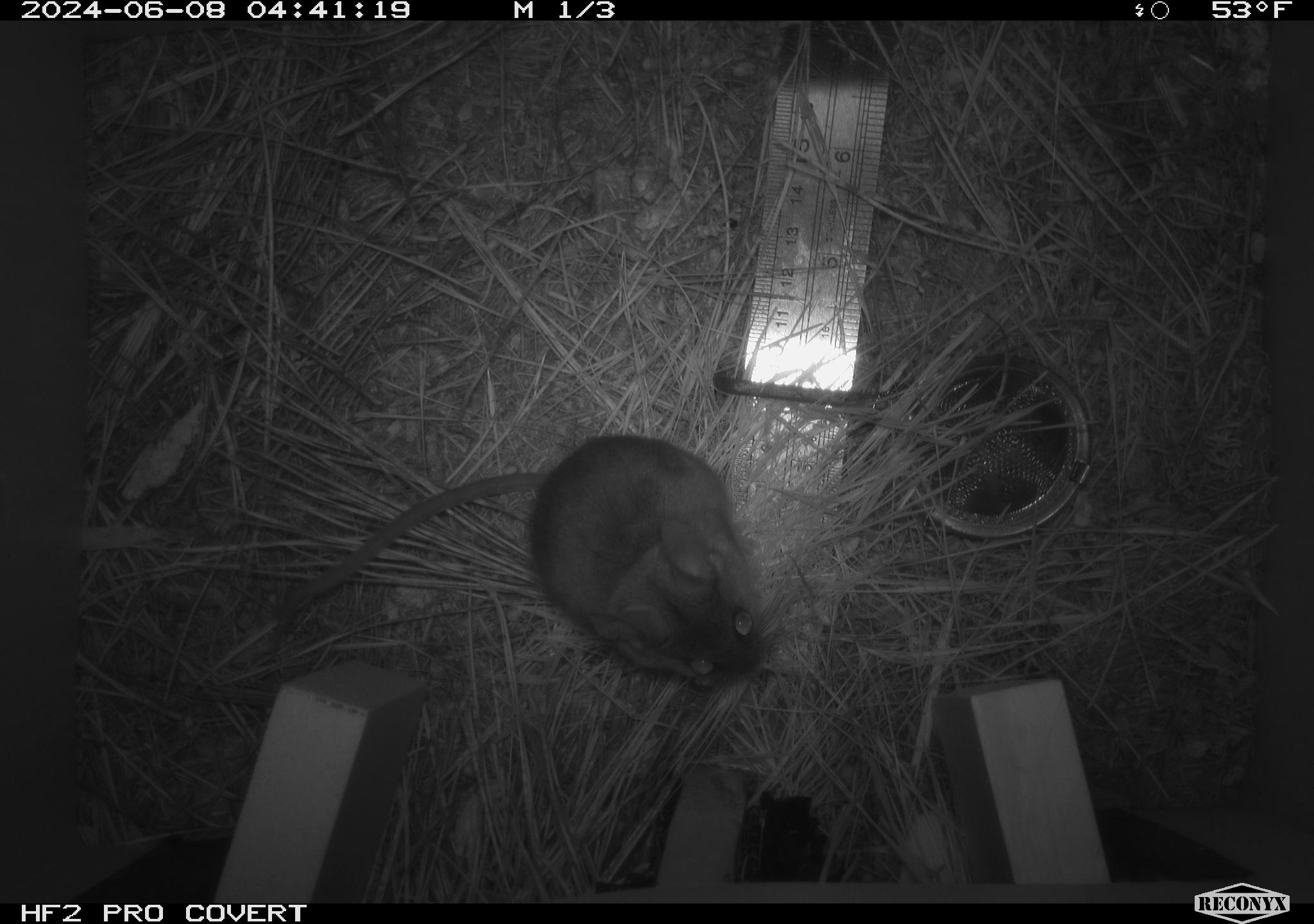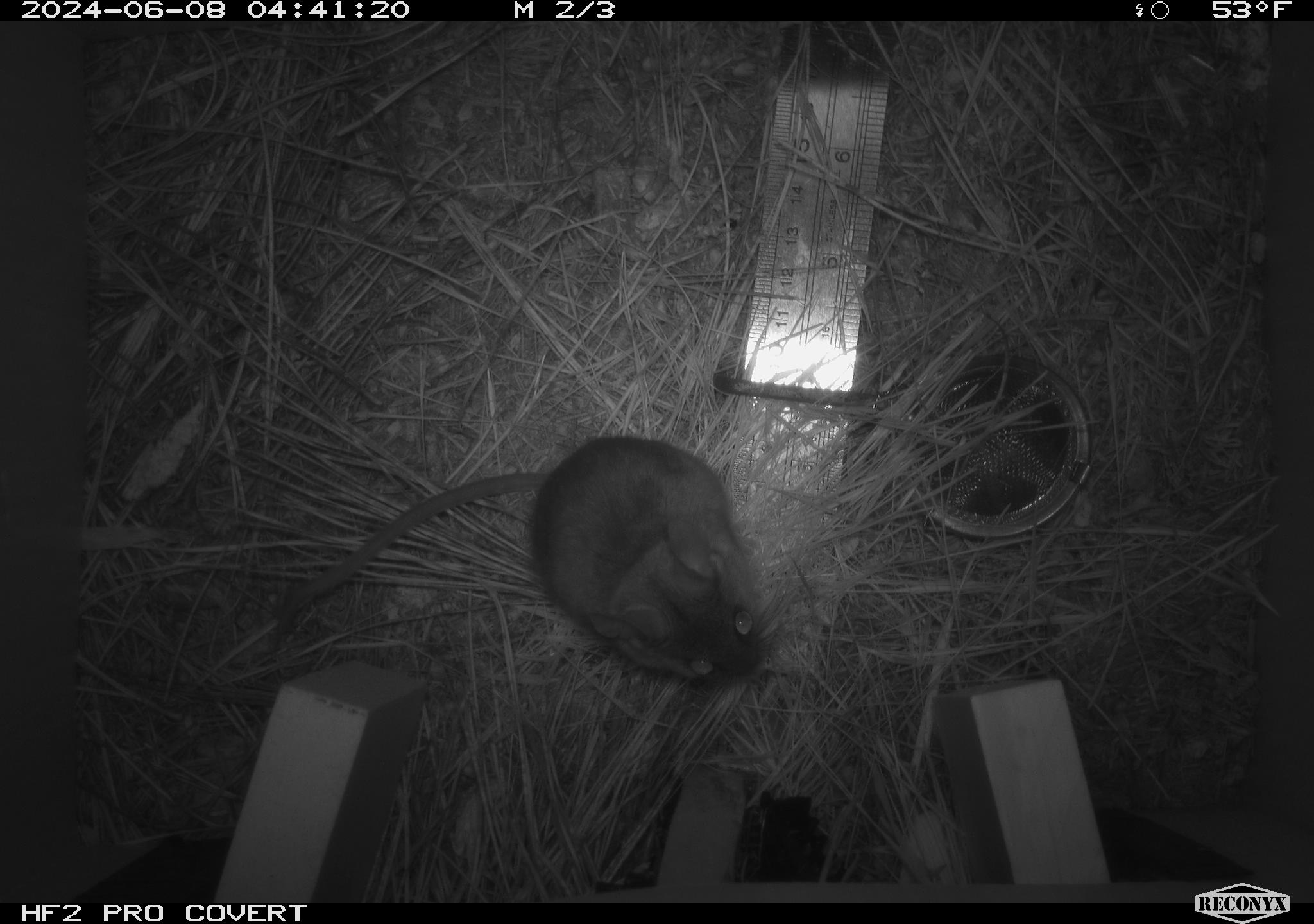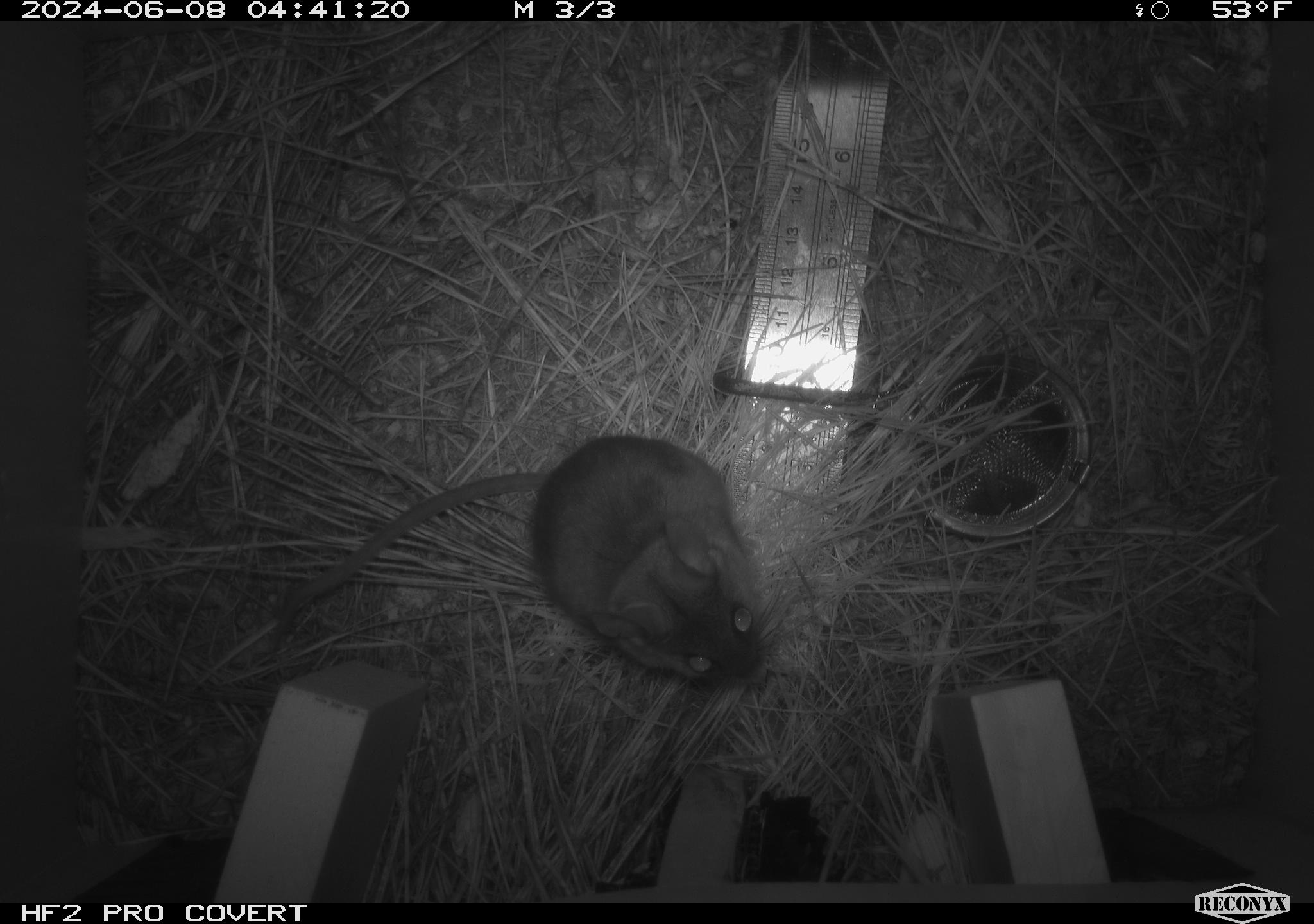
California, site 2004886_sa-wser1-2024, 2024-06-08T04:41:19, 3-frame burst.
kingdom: Animalia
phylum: Chordata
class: Mammalia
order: Rodentia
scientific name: Rodentia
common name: mouse species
Mouse species (Rodentia).